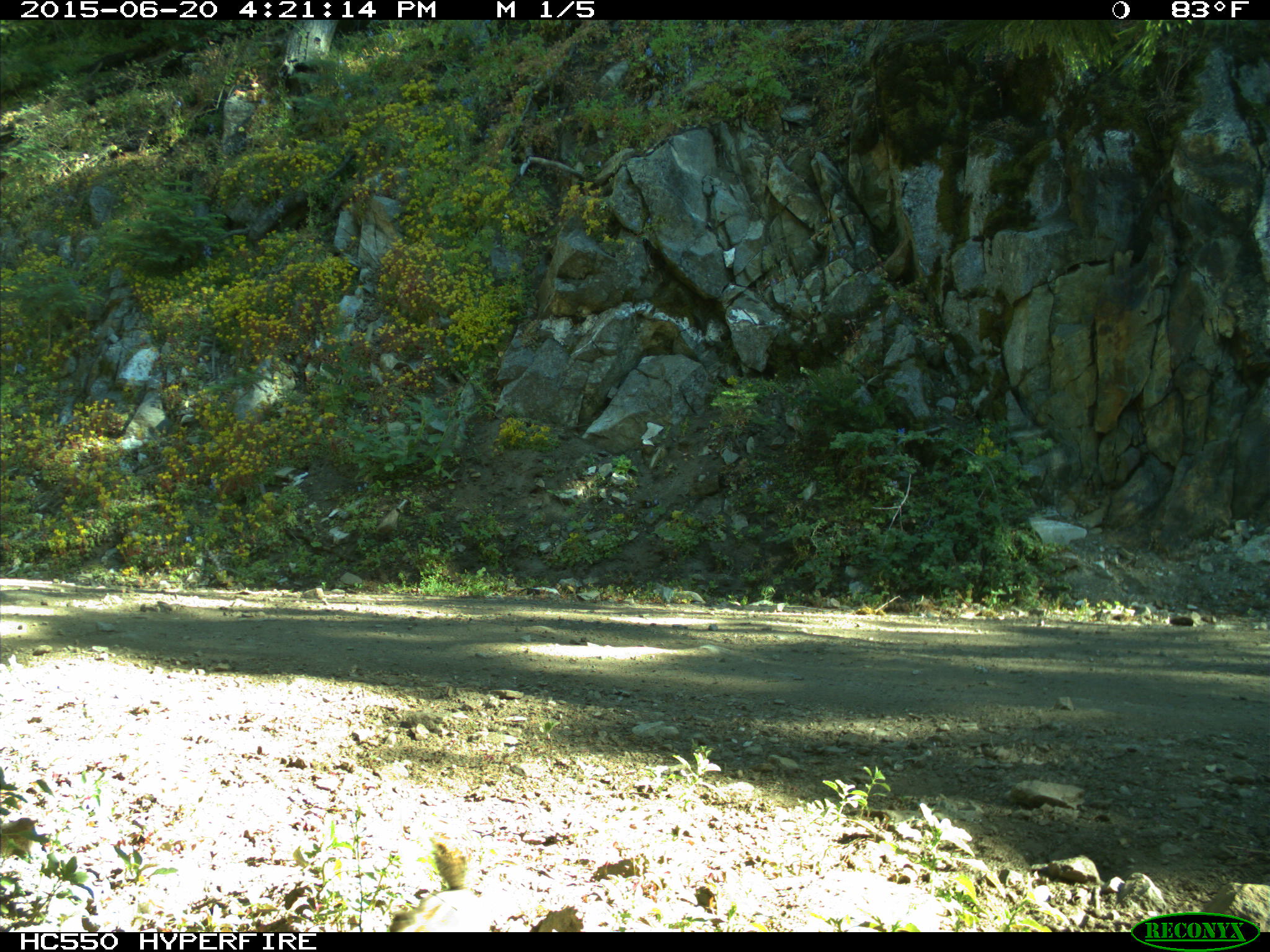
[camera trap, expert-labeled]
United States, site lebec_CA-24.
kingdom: Animalia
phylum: Chordata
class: Mammalia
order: Rodentia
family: Sciuridae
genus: Otospermophilus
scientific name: Otospermophilus beecheyi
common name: california ground squirrel